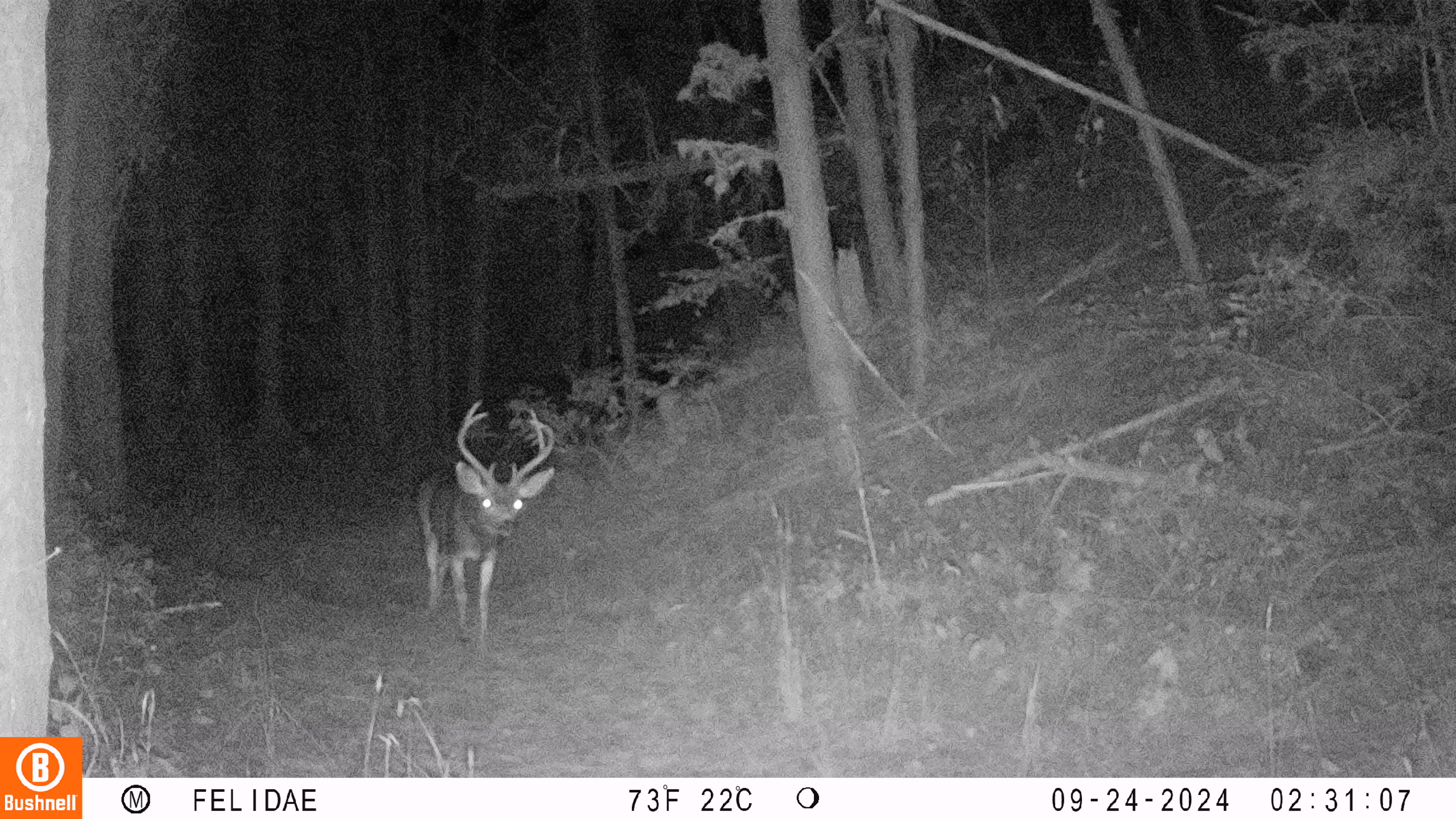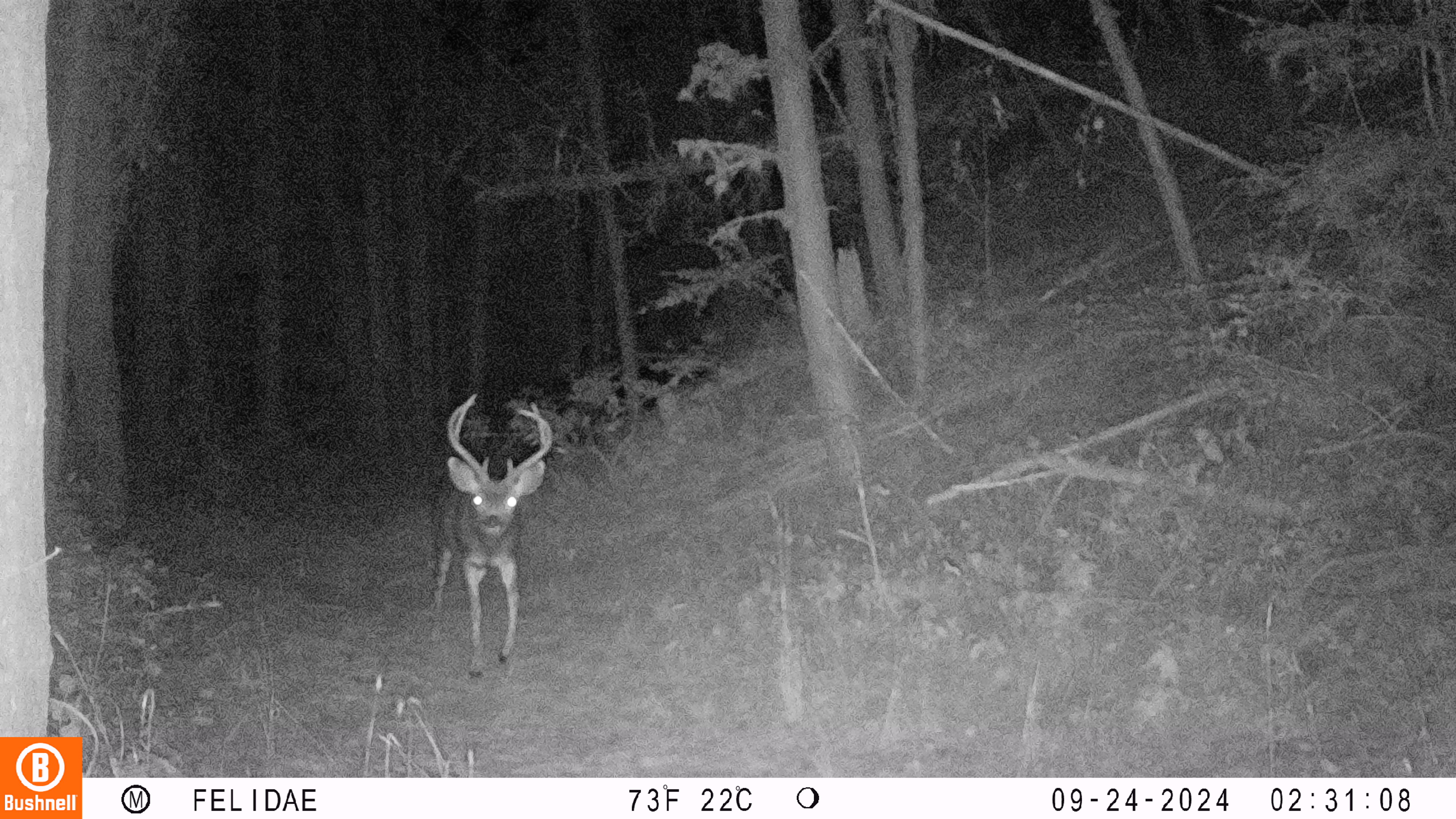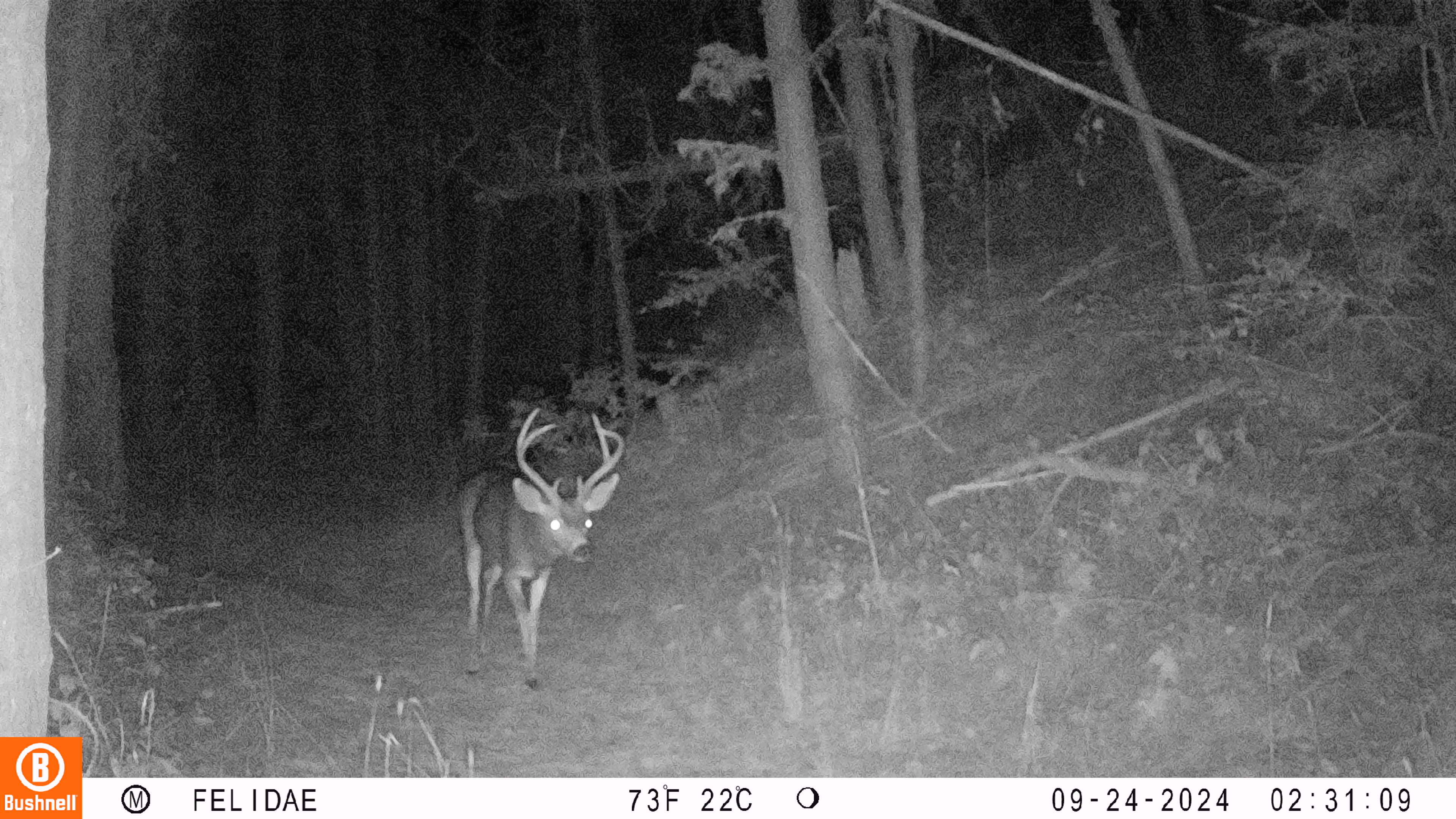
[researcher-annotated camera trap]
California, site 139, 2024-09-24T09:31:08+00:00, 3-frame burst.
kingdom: Animalia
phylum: Chordata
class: Mammalia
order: Artiodactyla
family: Cervidae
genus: Odocoileus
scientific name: Odocoileus hemionus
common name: mule deer